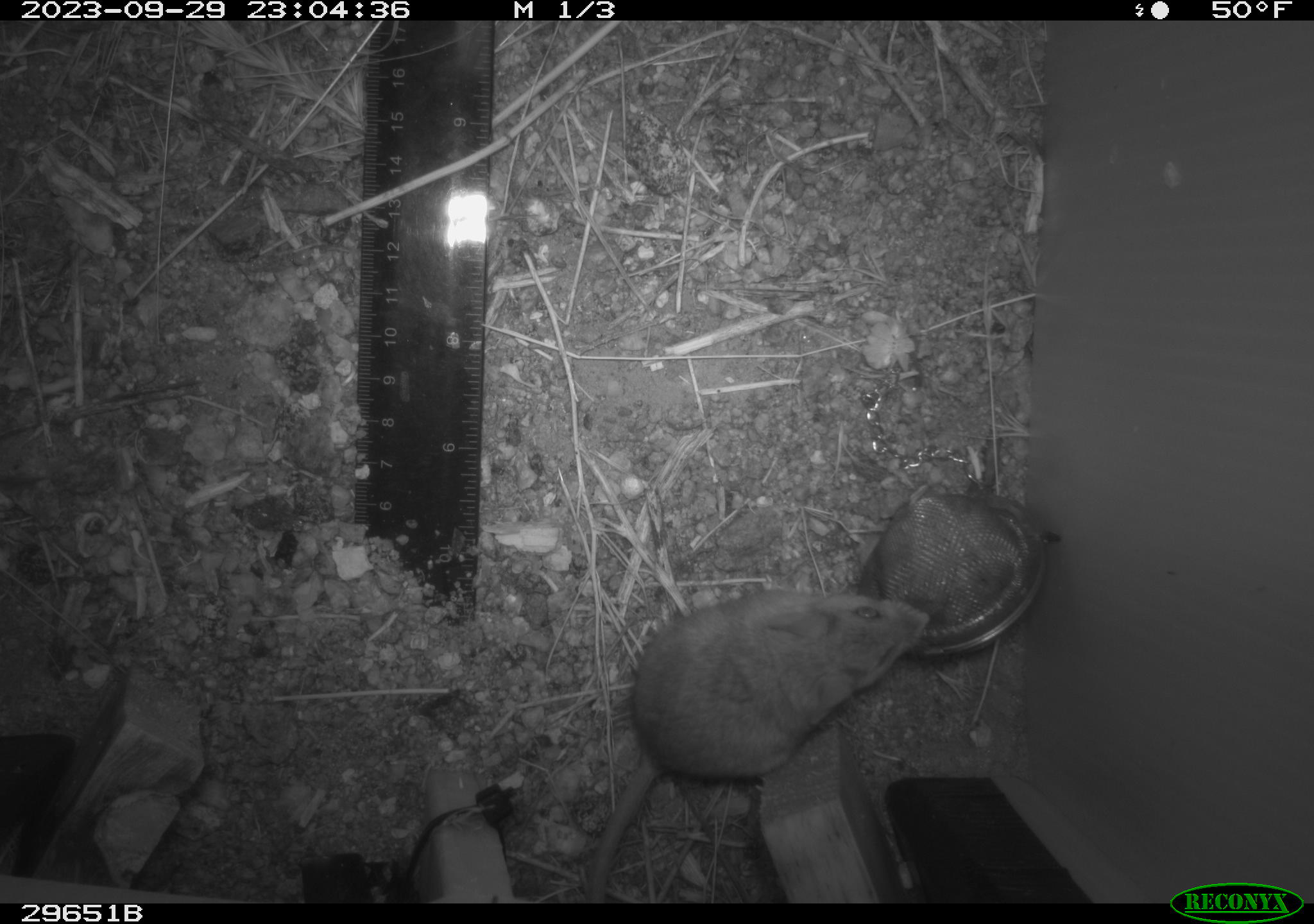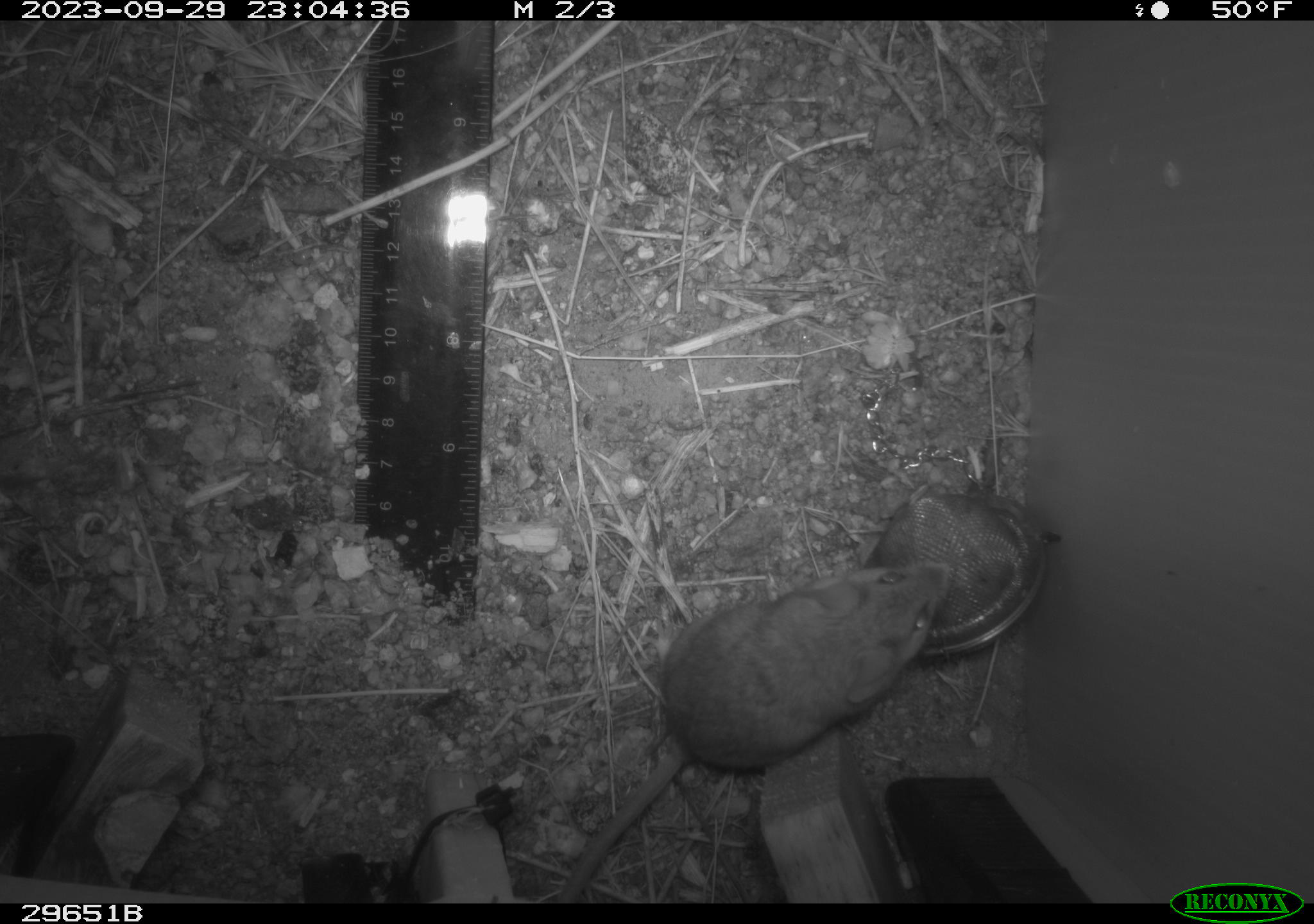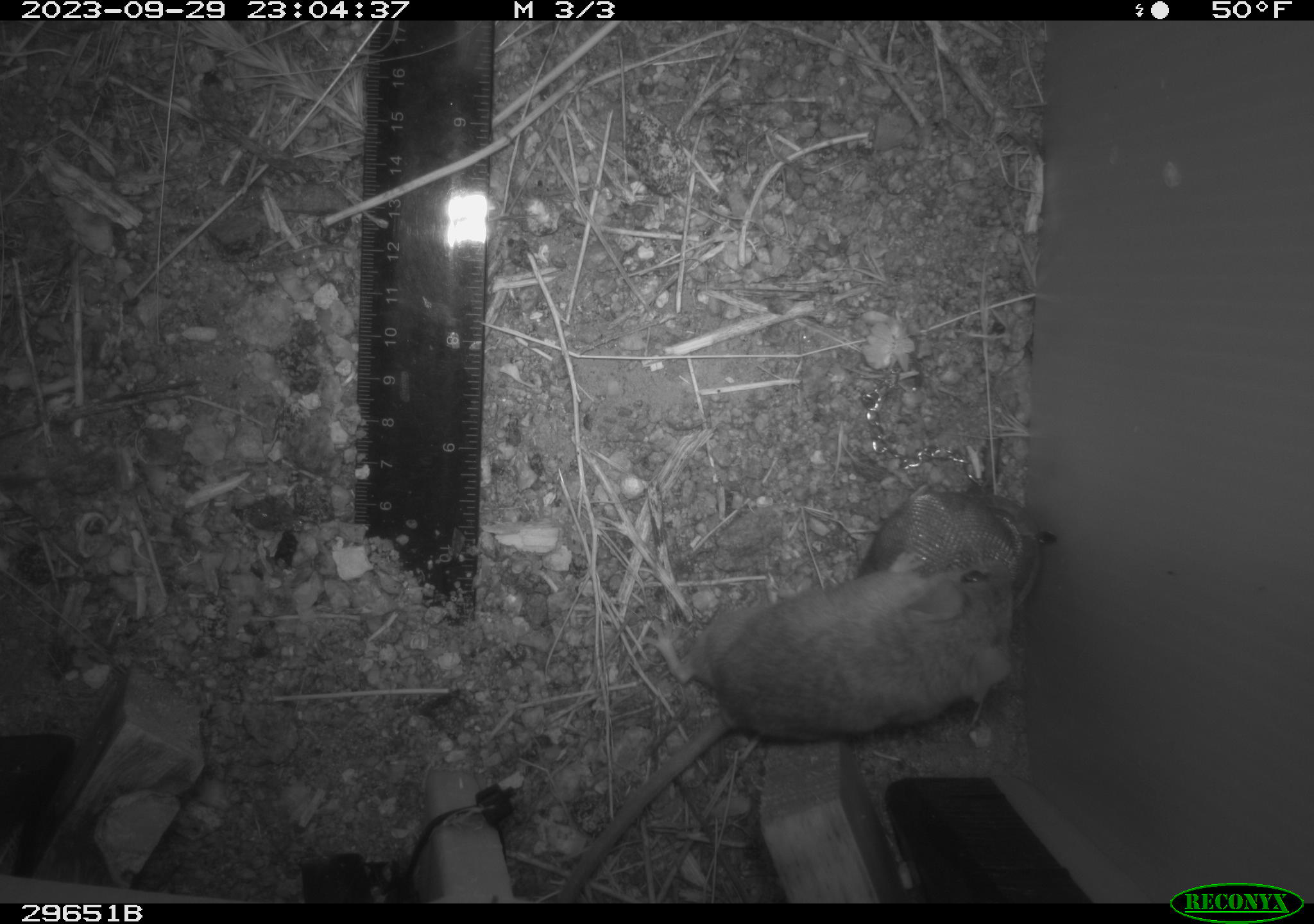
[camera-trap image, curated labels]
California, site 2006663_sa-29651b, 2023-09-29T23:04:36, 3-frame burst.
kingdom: Animalia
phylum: Chordata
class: Mammalia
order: Rodentia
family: Cricetidae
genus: Peromyscus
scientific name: Peromyscus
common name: deer mice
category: peromyscus species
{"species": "peromyscus species (deer mice) (Peromyscus)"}